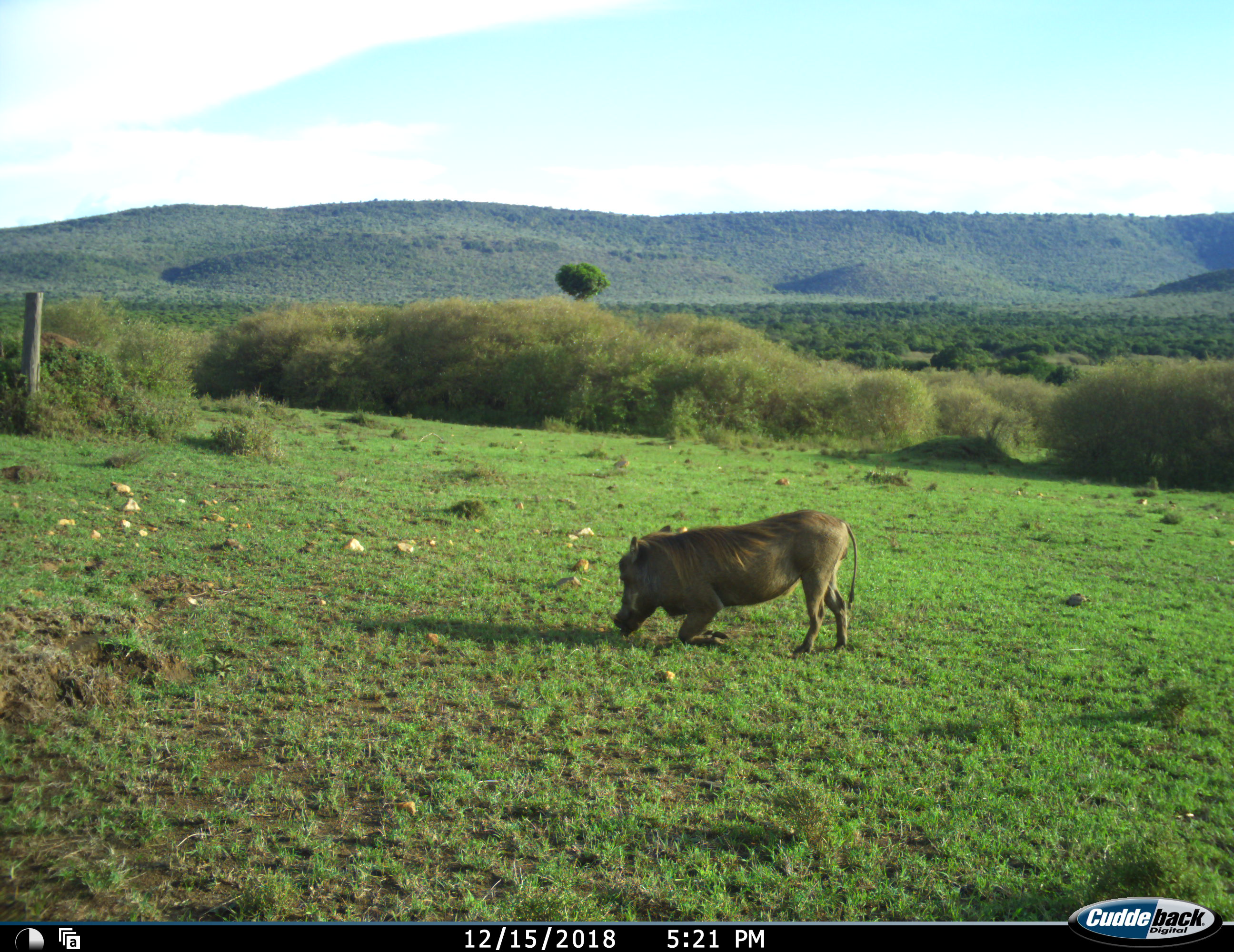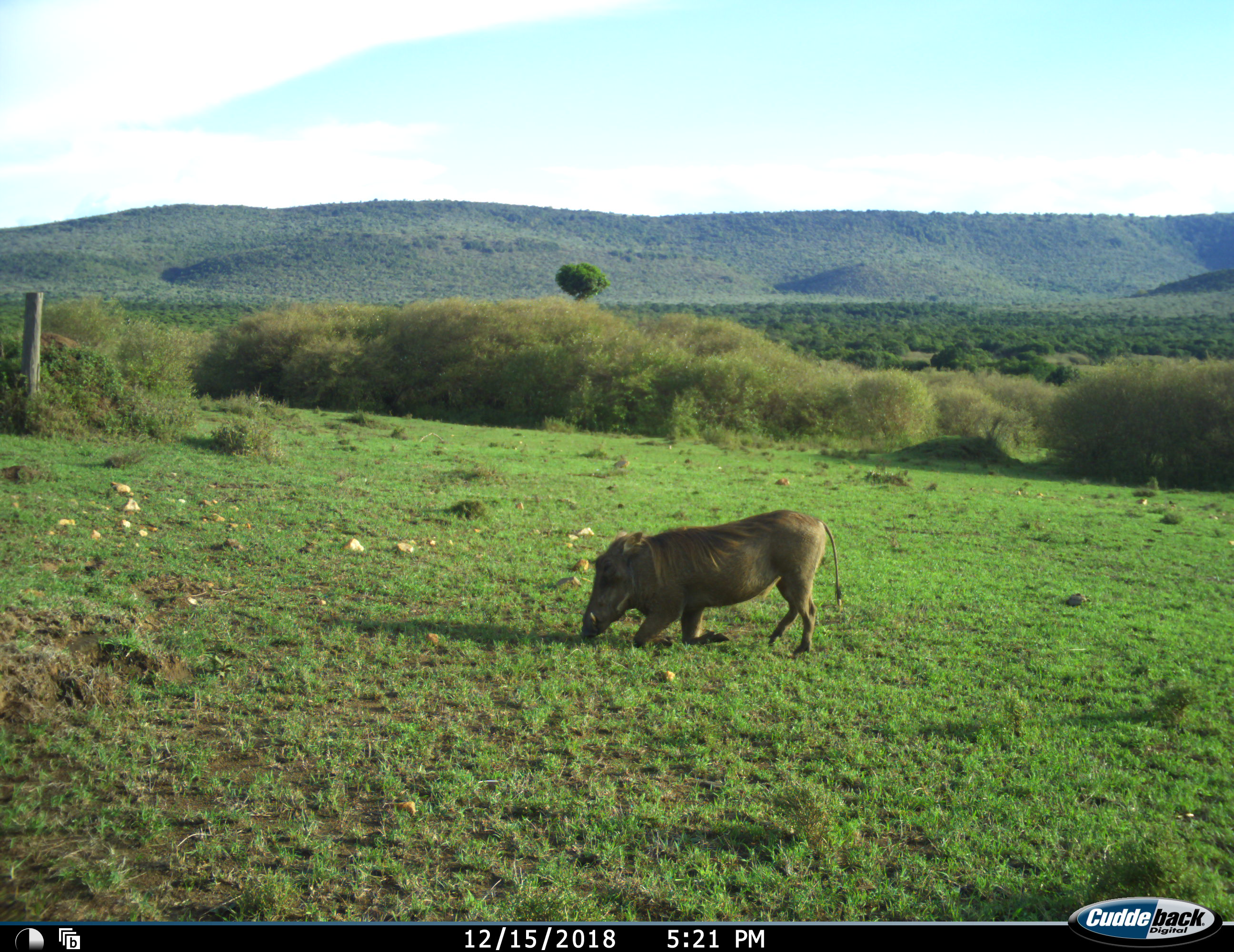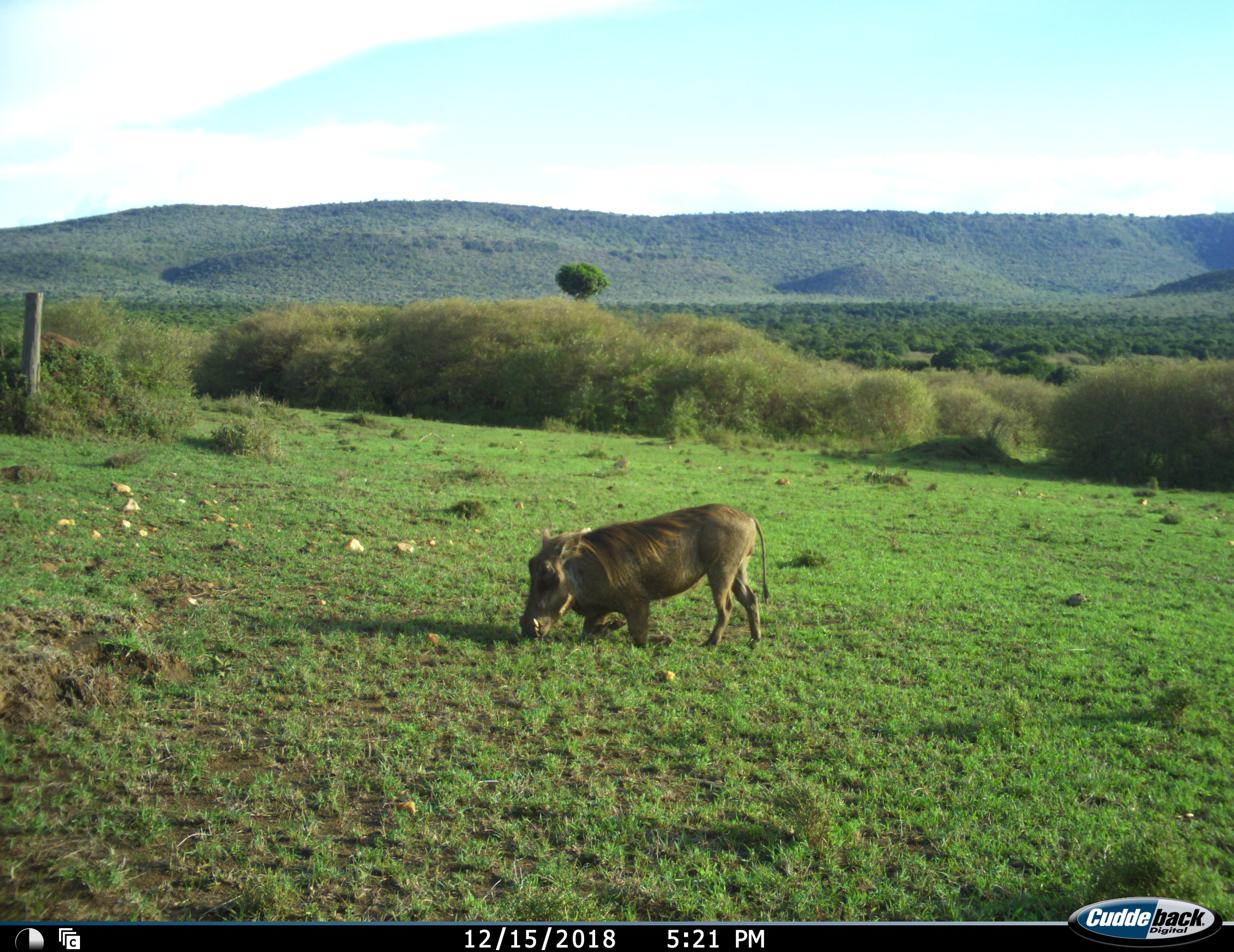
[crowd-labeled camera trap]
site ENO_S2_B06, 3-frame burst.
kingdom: Animalia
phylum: Chordata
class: Mammalia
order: Artiodactyla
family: Suidae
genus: Phacochoerus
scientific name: Phacochoerus africanus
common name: warthog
Warthog (Phacochoerus africanus), count 1. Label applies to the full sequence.